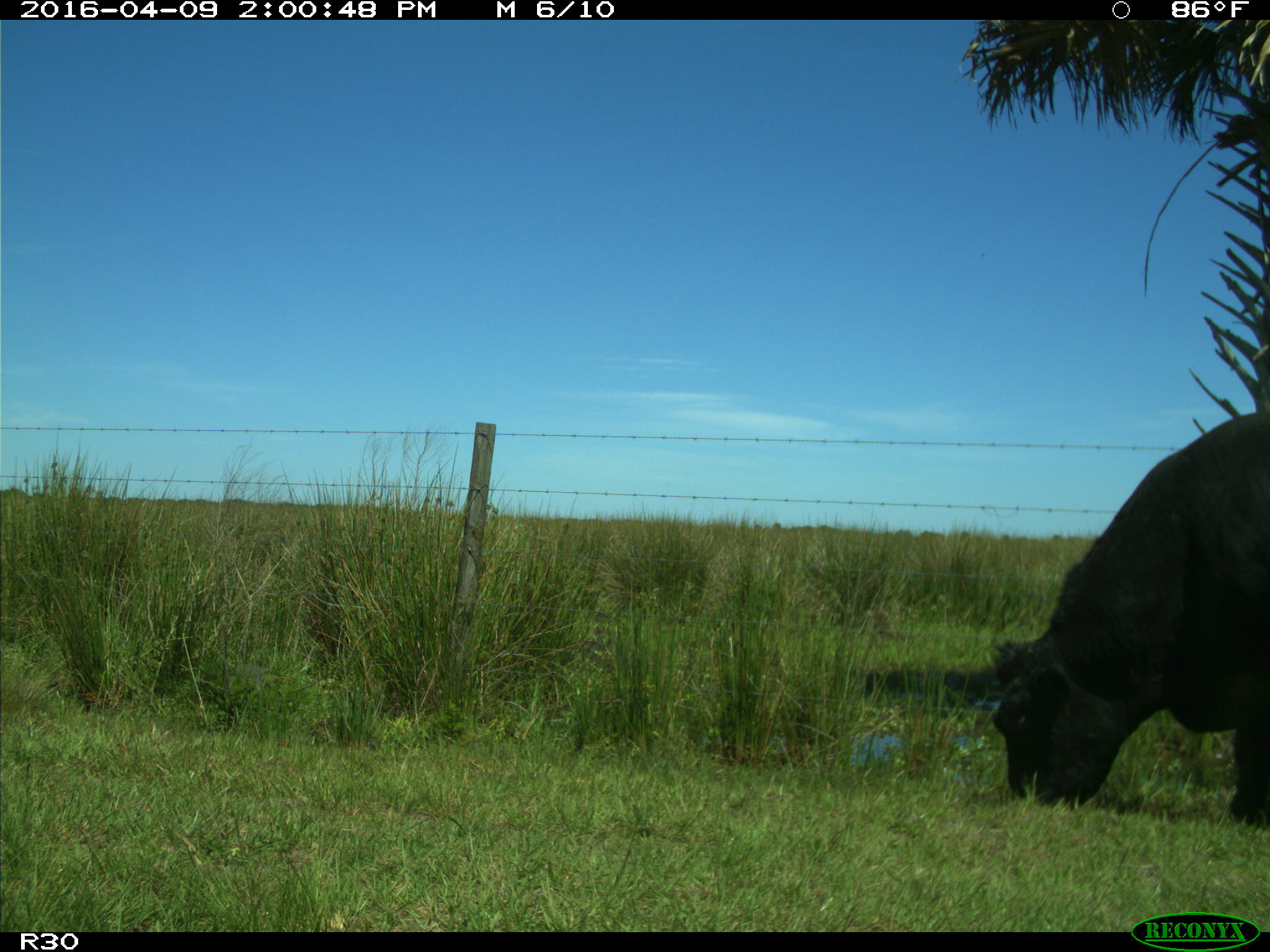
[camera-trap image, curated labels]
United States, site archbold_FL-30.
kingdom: Animalia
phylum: Chordata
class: Mammalia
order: Artiodactyla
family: Bovidae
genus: Bos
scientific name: Bos taurus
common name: domestic cow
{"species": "Bos taurus (domestic cow)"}